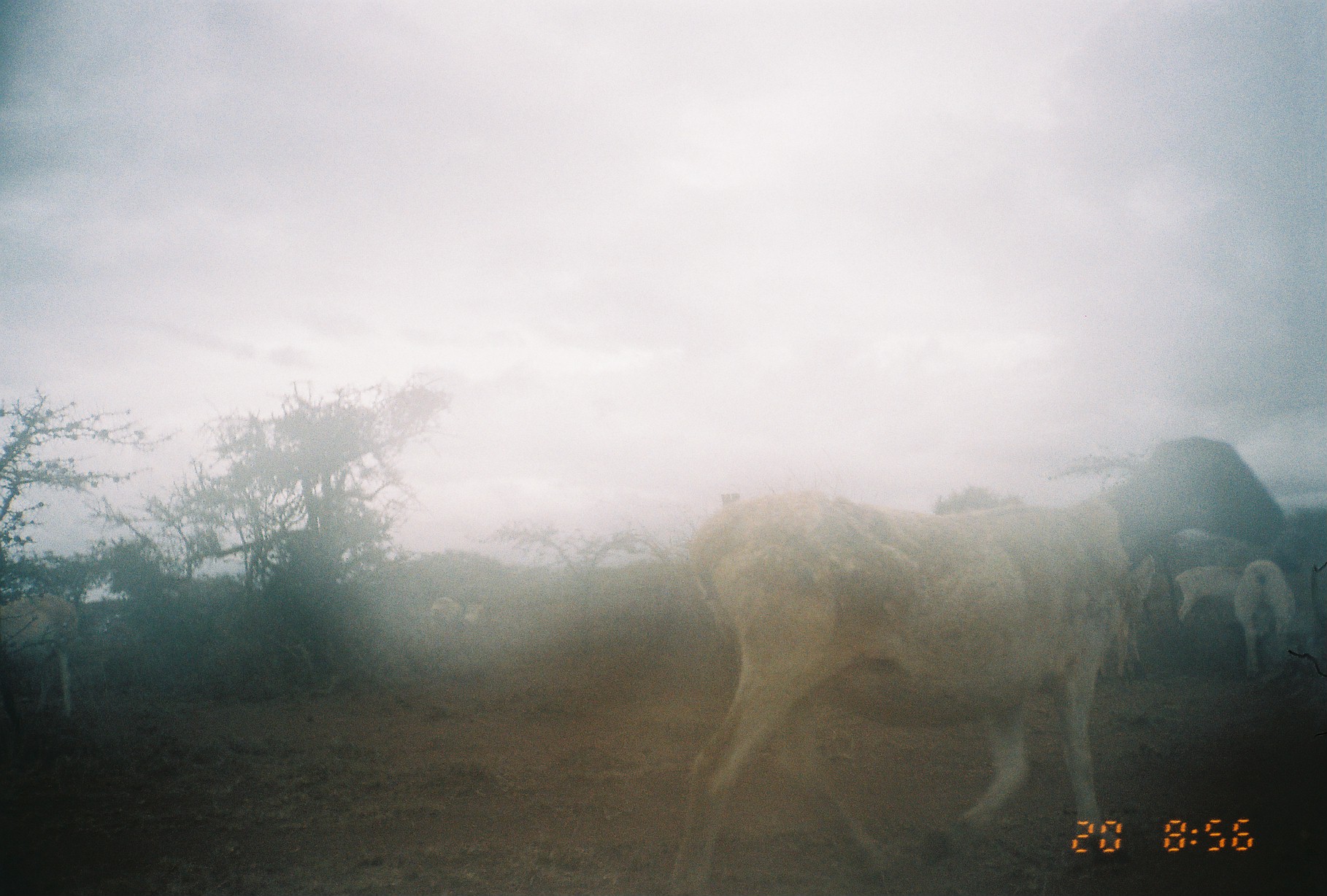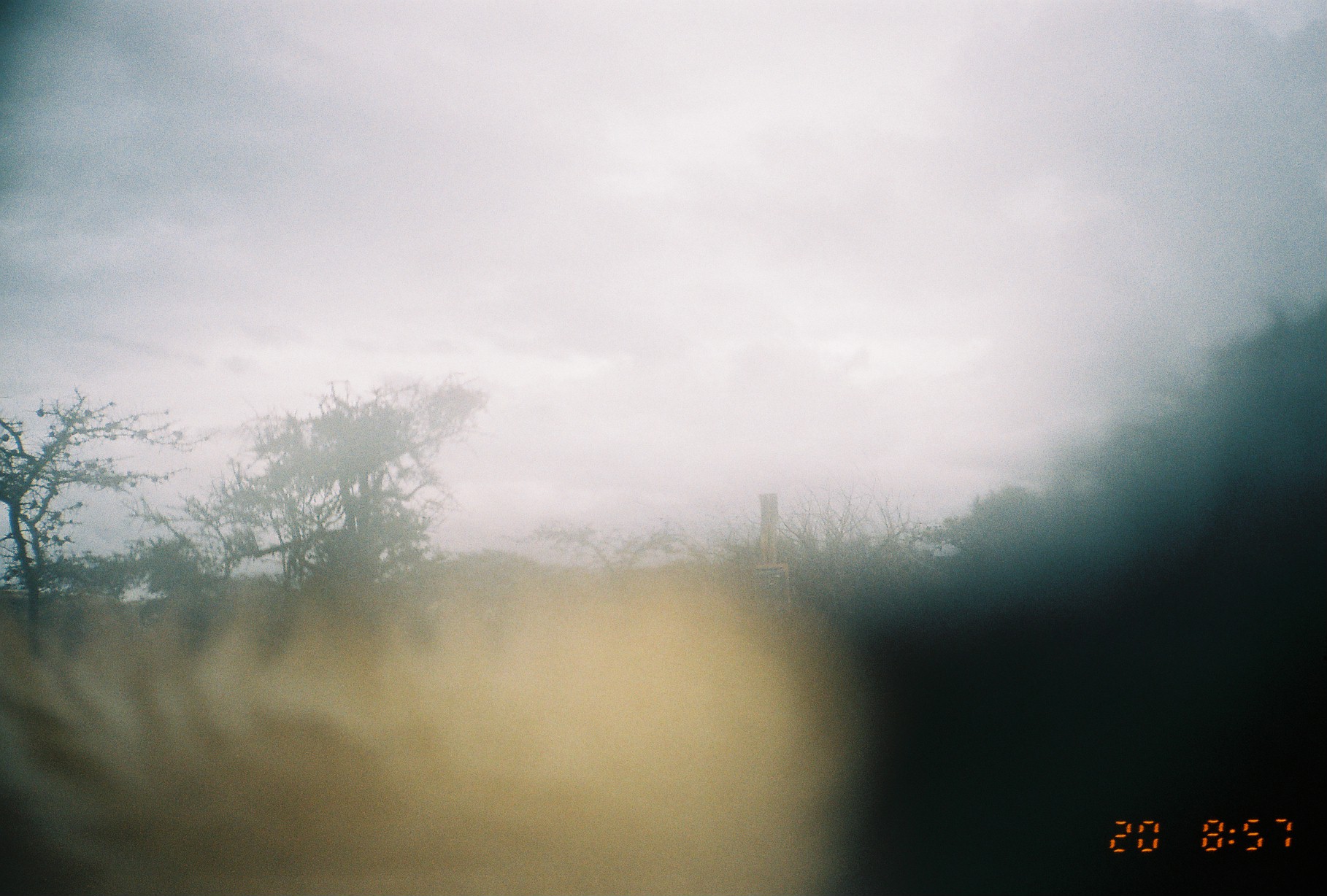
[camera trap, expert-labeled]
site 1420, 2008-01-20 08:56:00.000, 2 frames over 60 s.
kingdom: Animalia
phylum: Chordata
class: Mammalia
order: Artiodactyla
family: Bovidae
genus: Ovis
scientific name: Ovis aries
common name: domestic sheep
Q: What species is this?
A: Ovis aries (domestic sheep).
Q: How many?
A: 5.